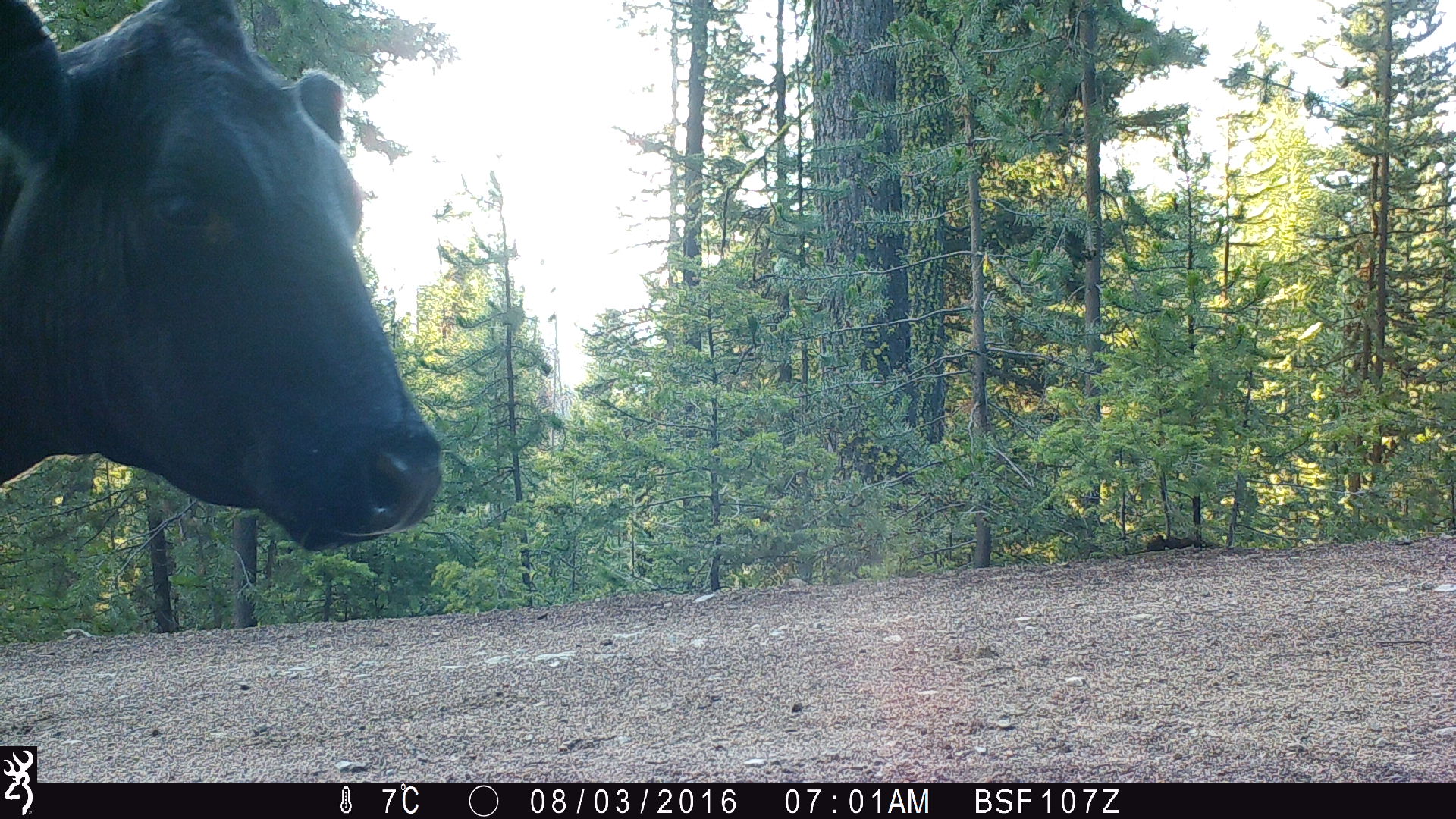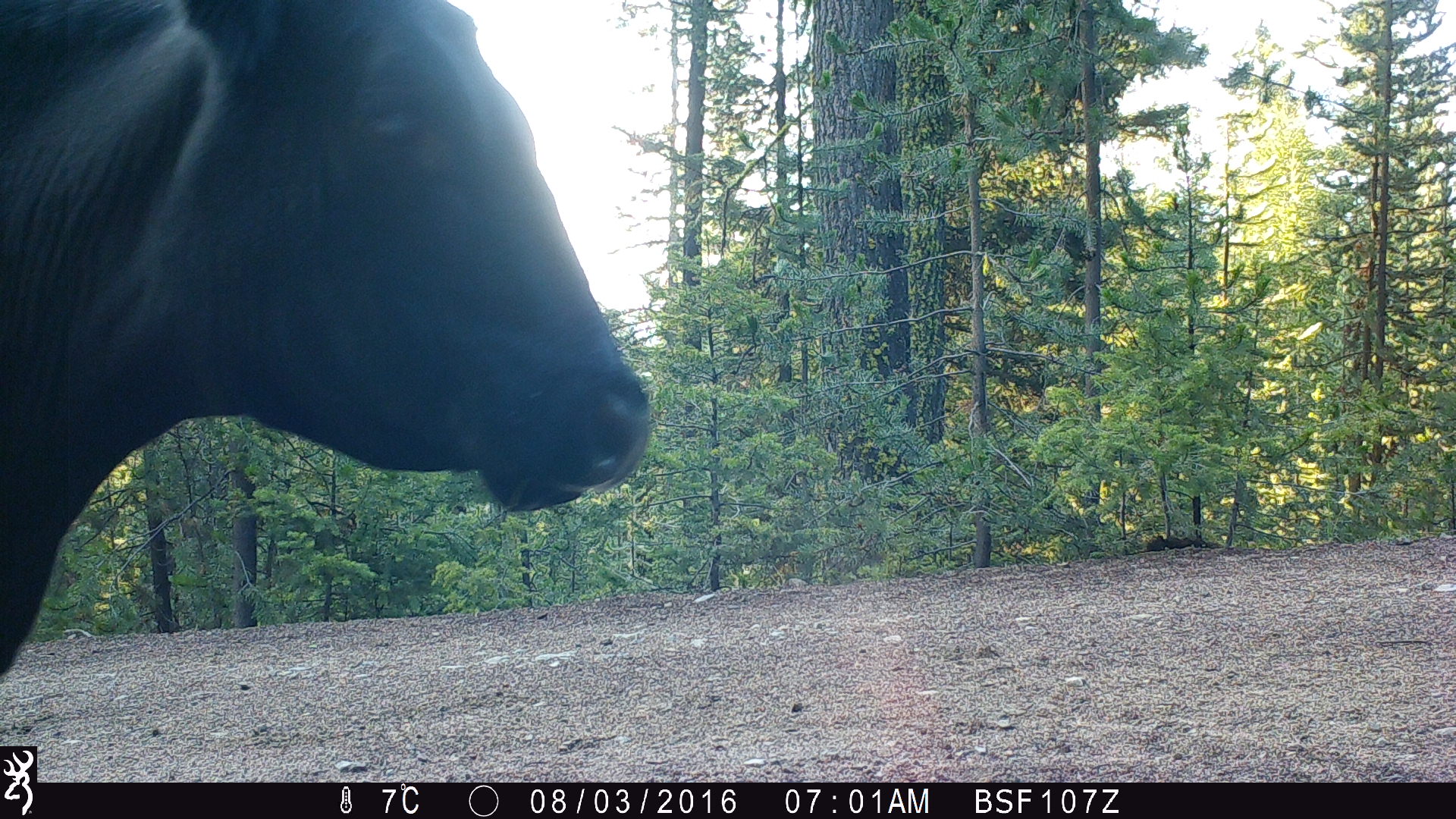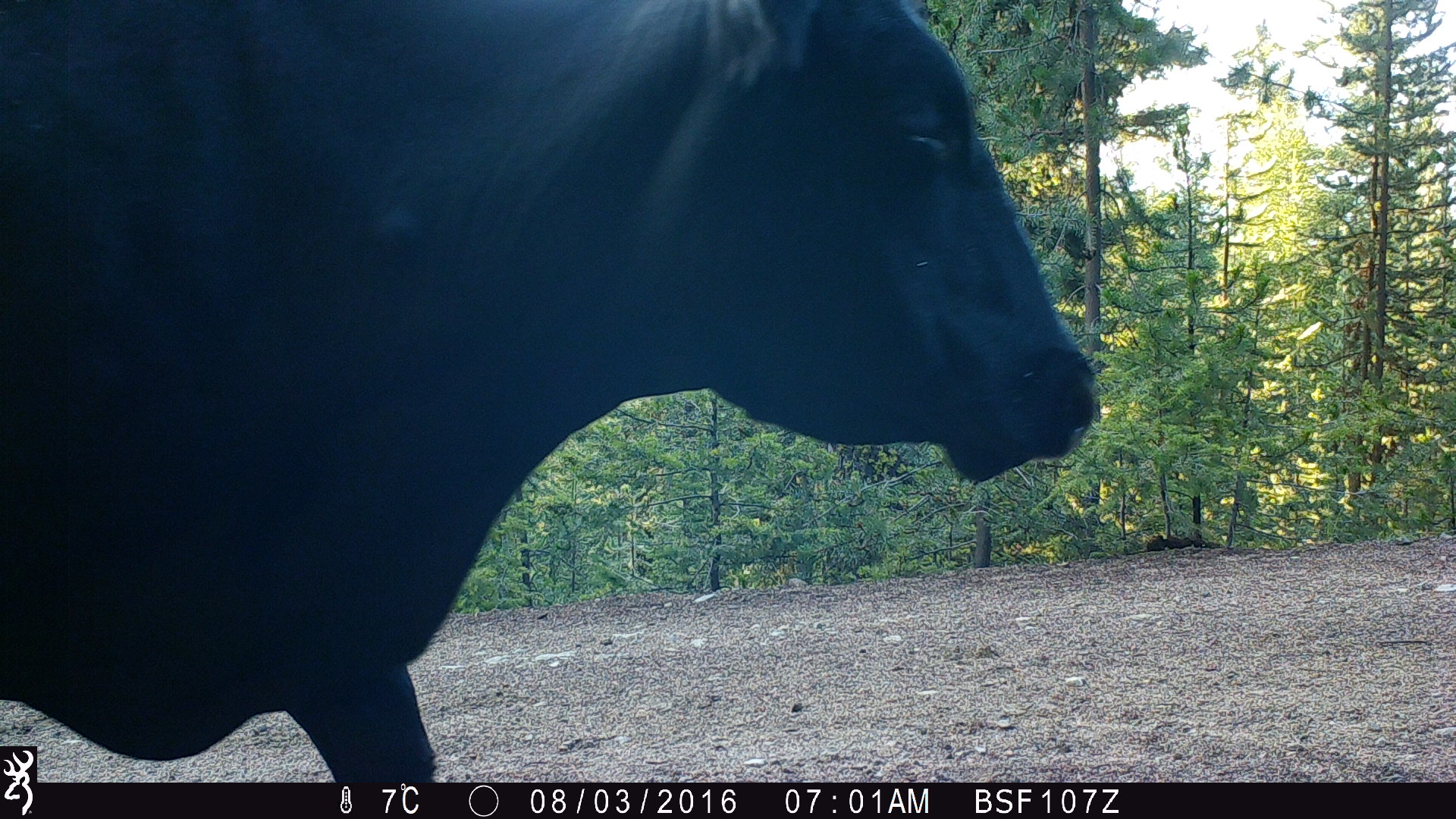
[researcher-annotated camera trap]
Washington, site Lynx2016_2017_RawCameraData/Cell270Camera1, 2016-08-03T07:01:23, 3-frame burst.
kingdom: Animalia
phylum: Chordata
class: Mammalia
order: Artiodactyla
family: Bovidae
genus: Bos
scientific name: Bos taurus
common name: domestic cattle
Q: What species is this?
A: Domestic cattle (Bos taurus).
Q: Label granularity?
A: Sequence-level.